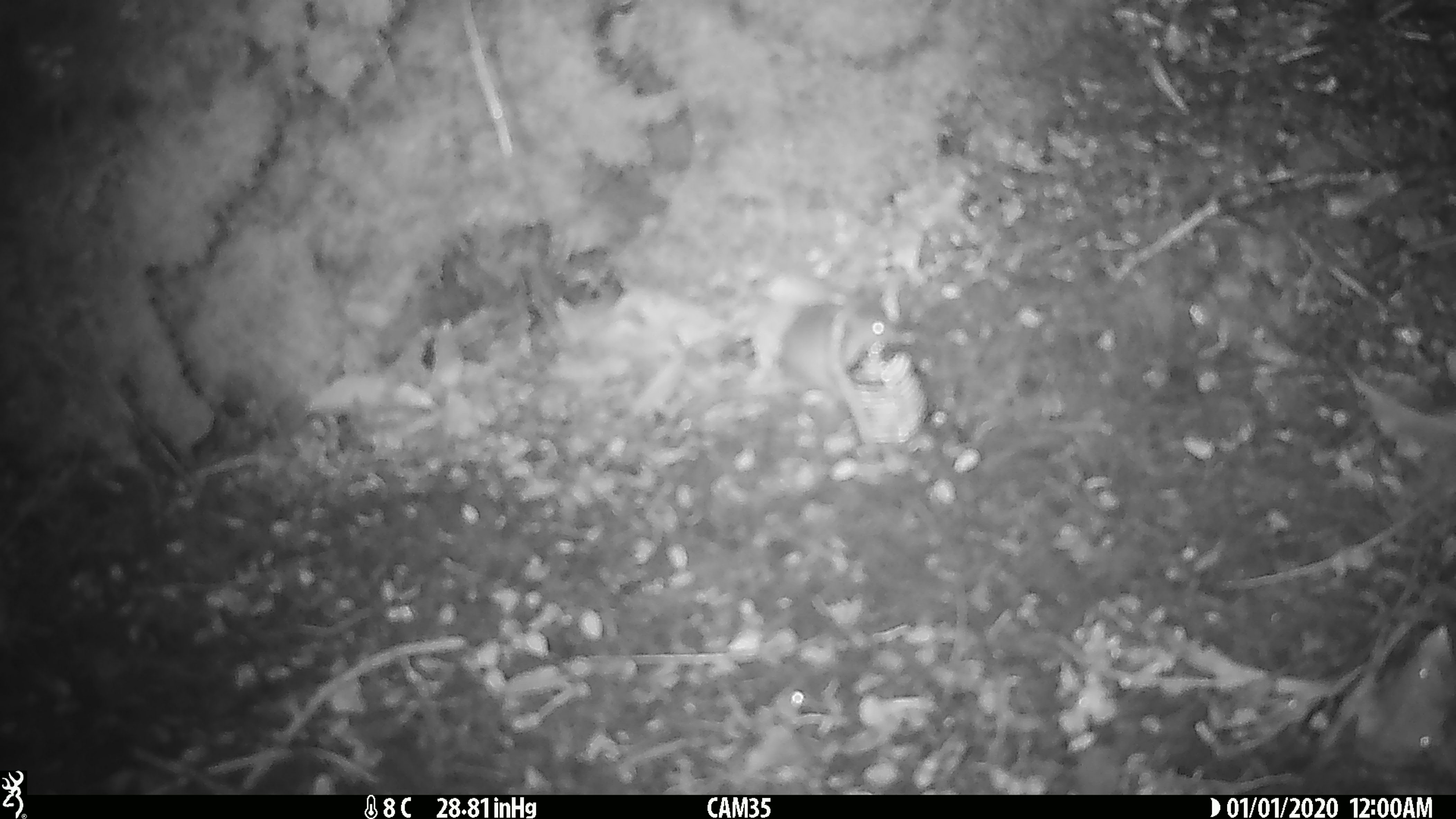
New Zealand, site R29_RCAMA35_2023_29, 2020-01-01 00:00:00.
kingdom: Animalia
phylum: Chordata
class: Mammalia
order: Rodentia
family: Muridae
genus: Mus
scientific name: Mus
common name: mouse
Mouse (Mus).